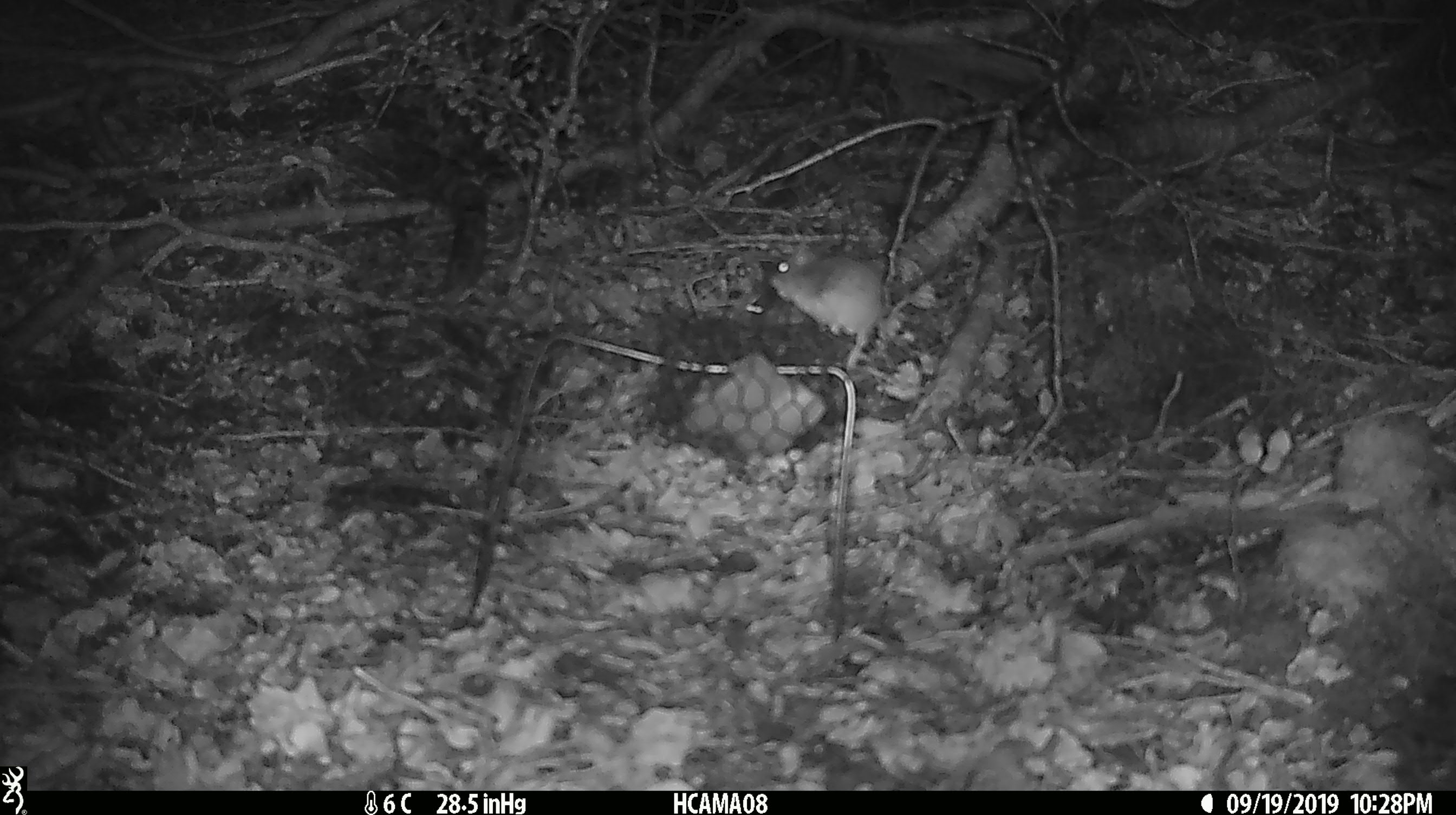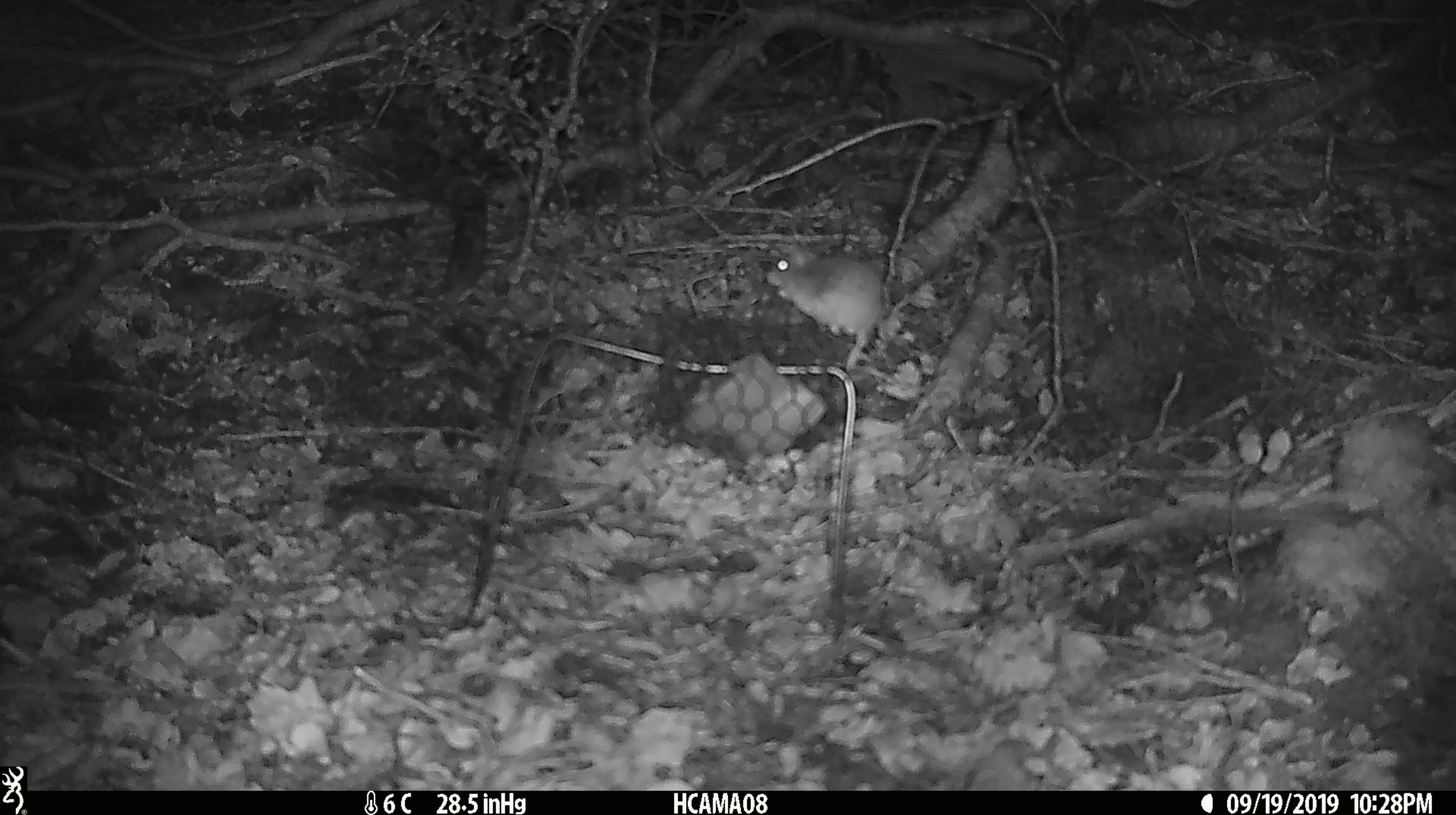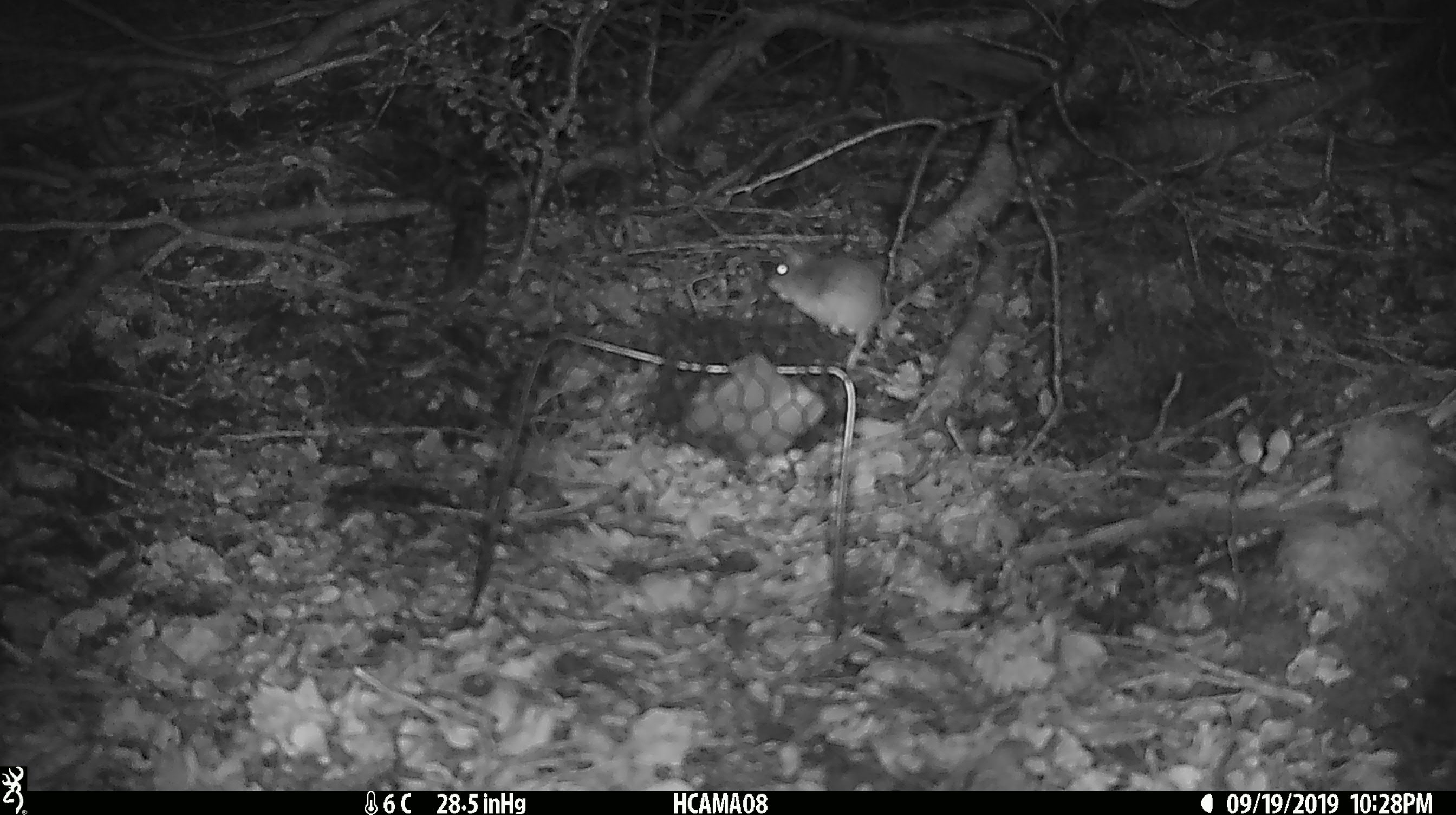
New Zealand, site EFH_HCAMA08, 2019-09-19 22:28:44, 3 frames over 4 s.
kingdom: Animalia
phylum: Chordata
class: Mammalia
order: Rodentia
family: Muridae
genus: Mus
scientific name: Mus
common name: mouse